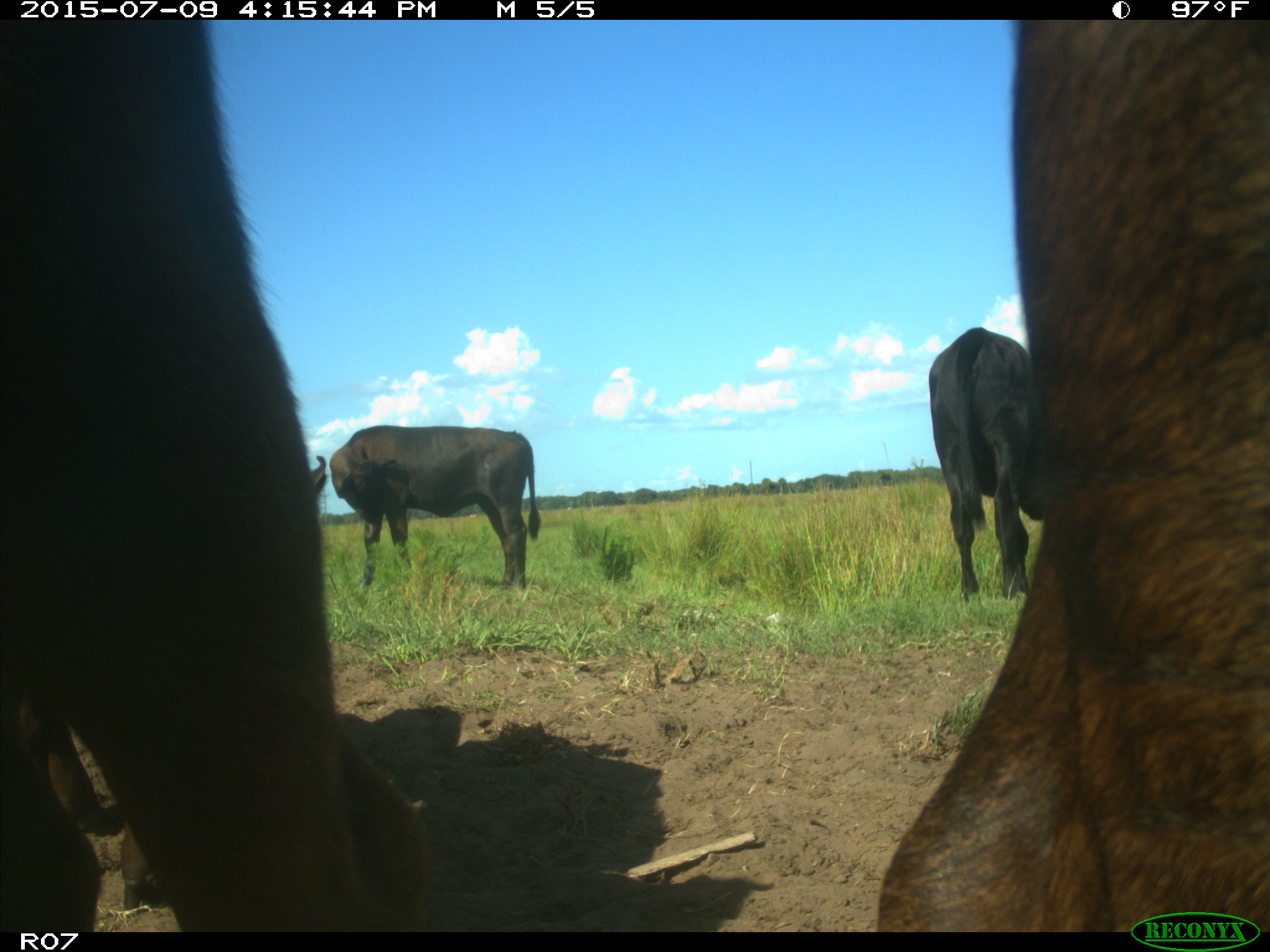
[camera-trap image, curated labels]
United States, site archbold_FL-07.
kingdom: Animalia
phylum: Chordata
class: Mammalia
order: Artiodactyla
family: Bovidae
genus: Bos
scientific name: Bos taurus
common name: domestic cow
Bos taurus (domestic cow).